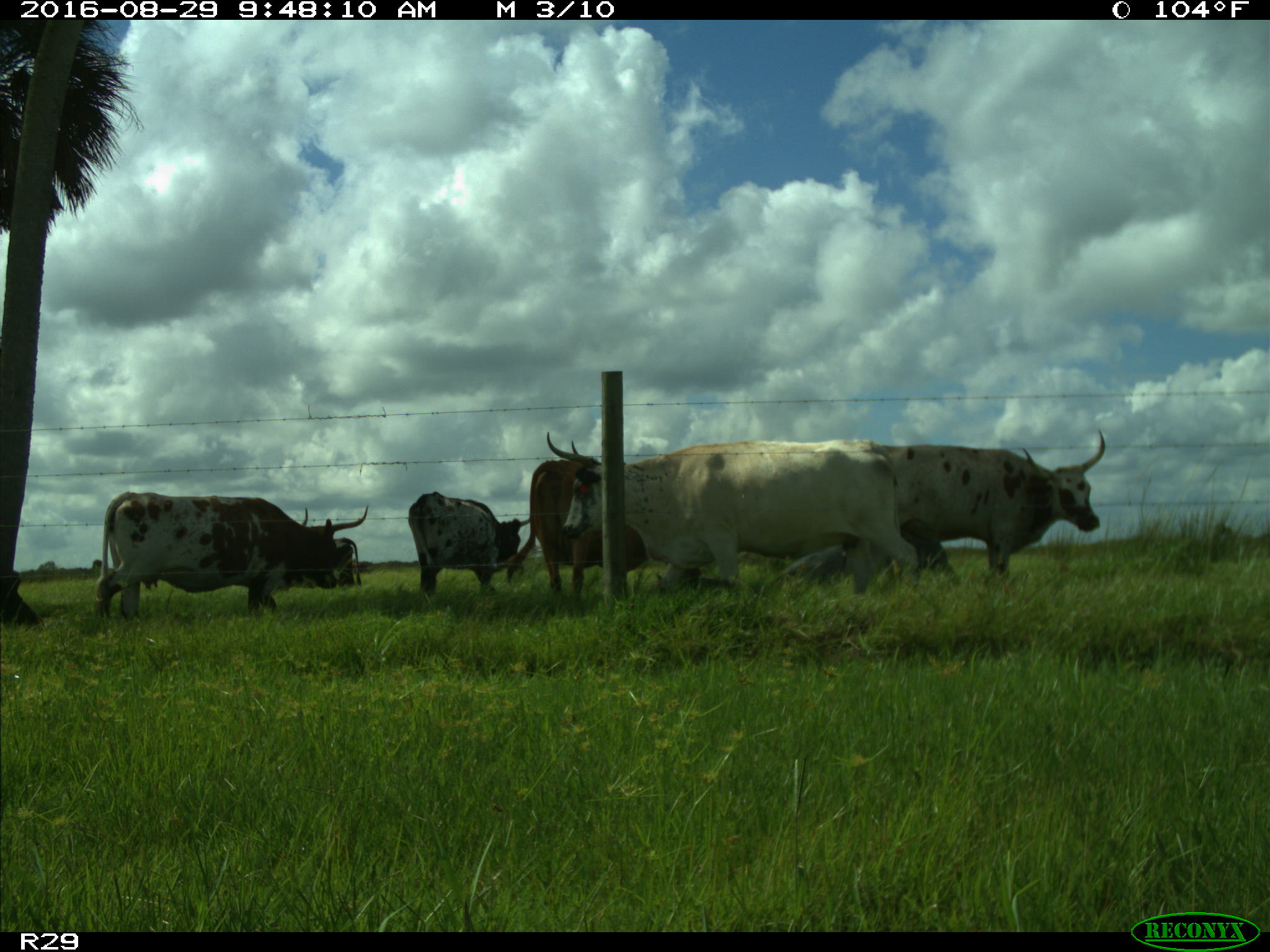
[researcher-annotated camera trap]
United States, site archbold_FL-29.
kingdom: Animalia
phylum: Chordata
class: Mammalia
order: Artiodactyla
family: Bovidae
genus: Bos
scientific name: Bos taurus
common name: domestic cow